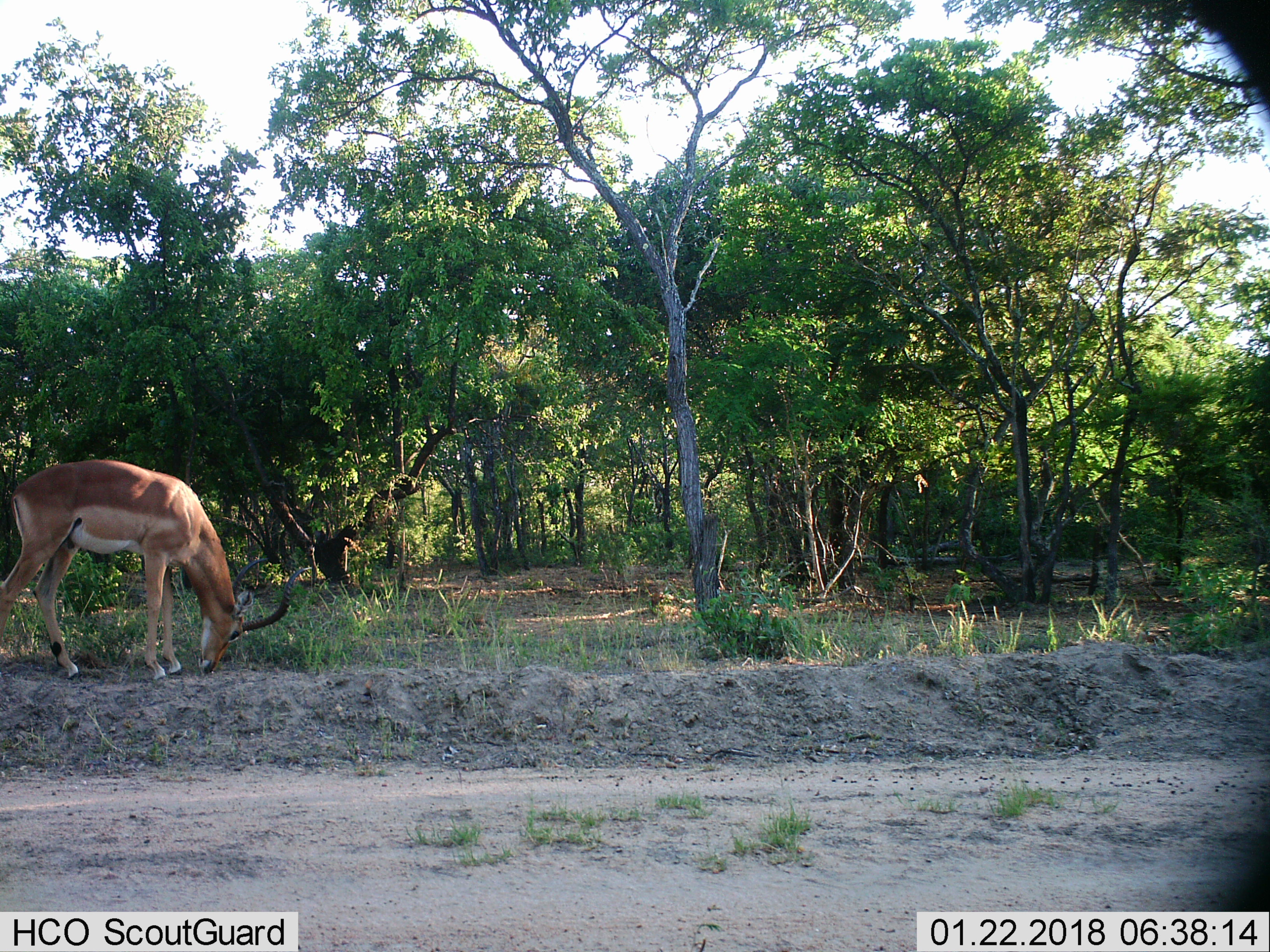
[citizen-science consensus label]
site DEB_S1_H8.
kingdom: Animalia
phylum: Chordata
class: Mammalia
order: Artiodactyla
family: Bovidae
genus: Aepyceros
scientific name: Aepyceros melampus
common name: impala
Impala (Aepyceros melampus), count 1. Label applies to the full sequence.